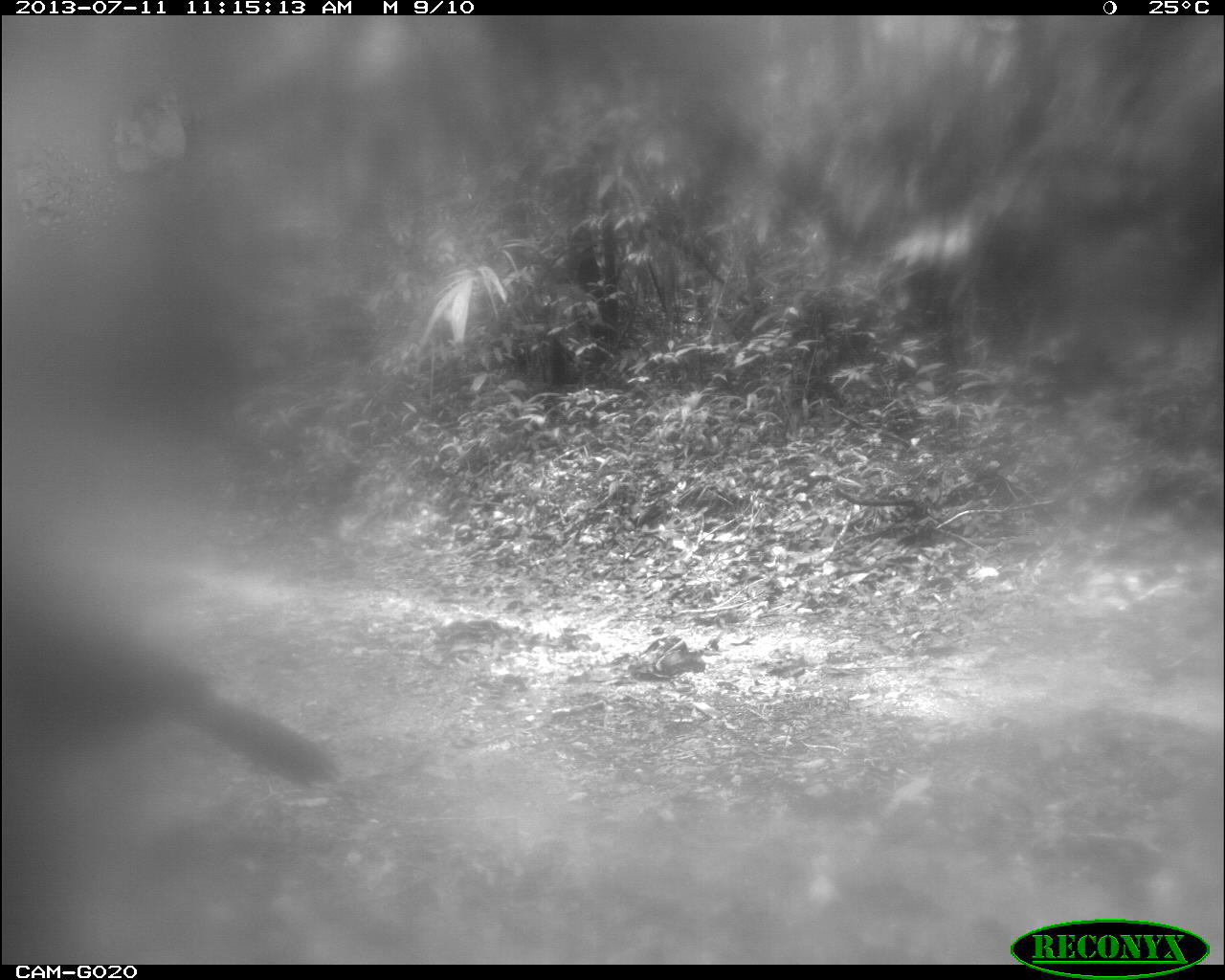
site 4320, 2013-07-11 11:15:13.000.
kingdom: Animalia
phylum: Chordata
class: Aves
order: Galliformes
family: Cracidae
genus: Crax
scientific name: Crax rubra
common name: great curassow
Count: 1.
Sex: female.